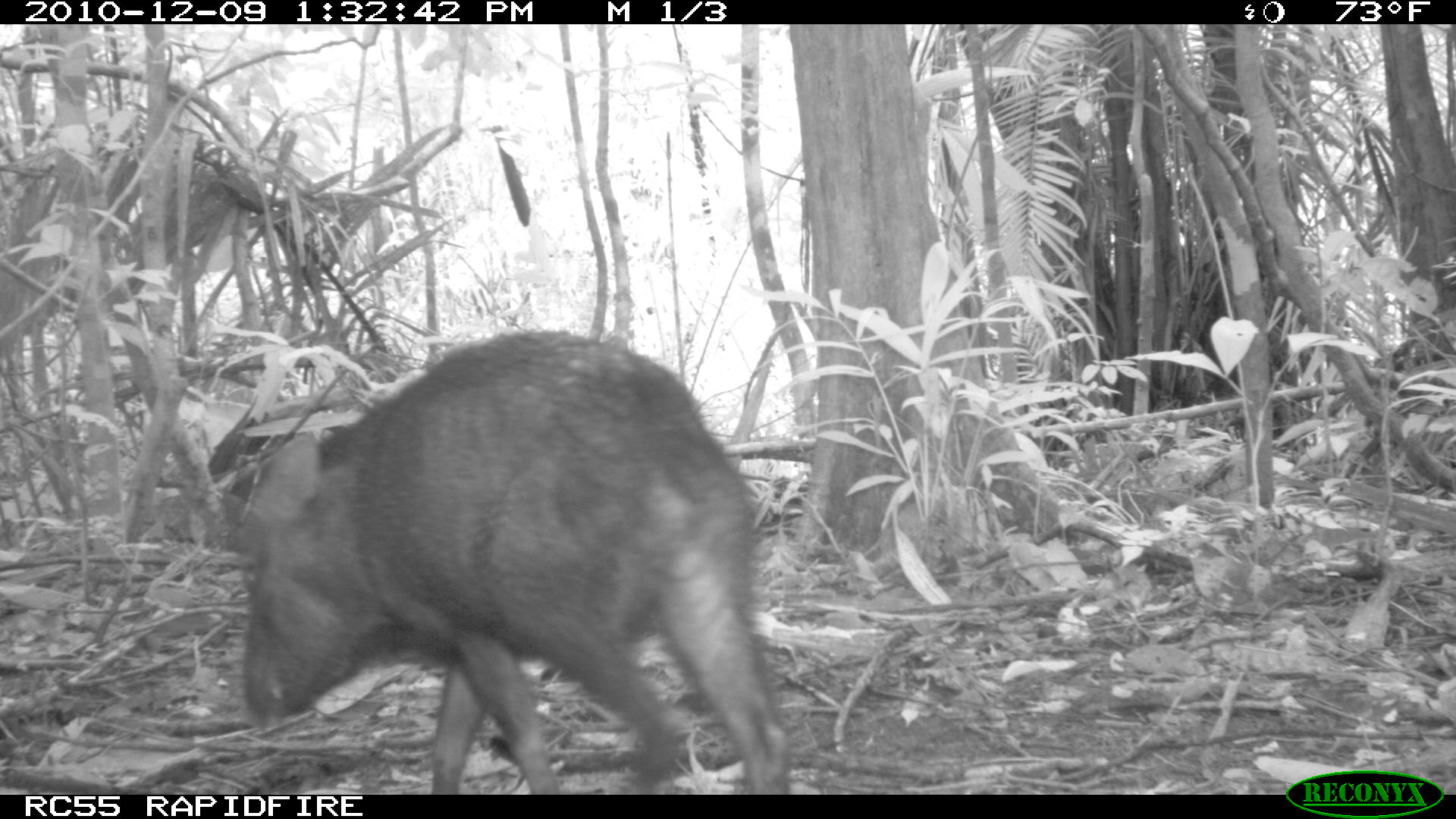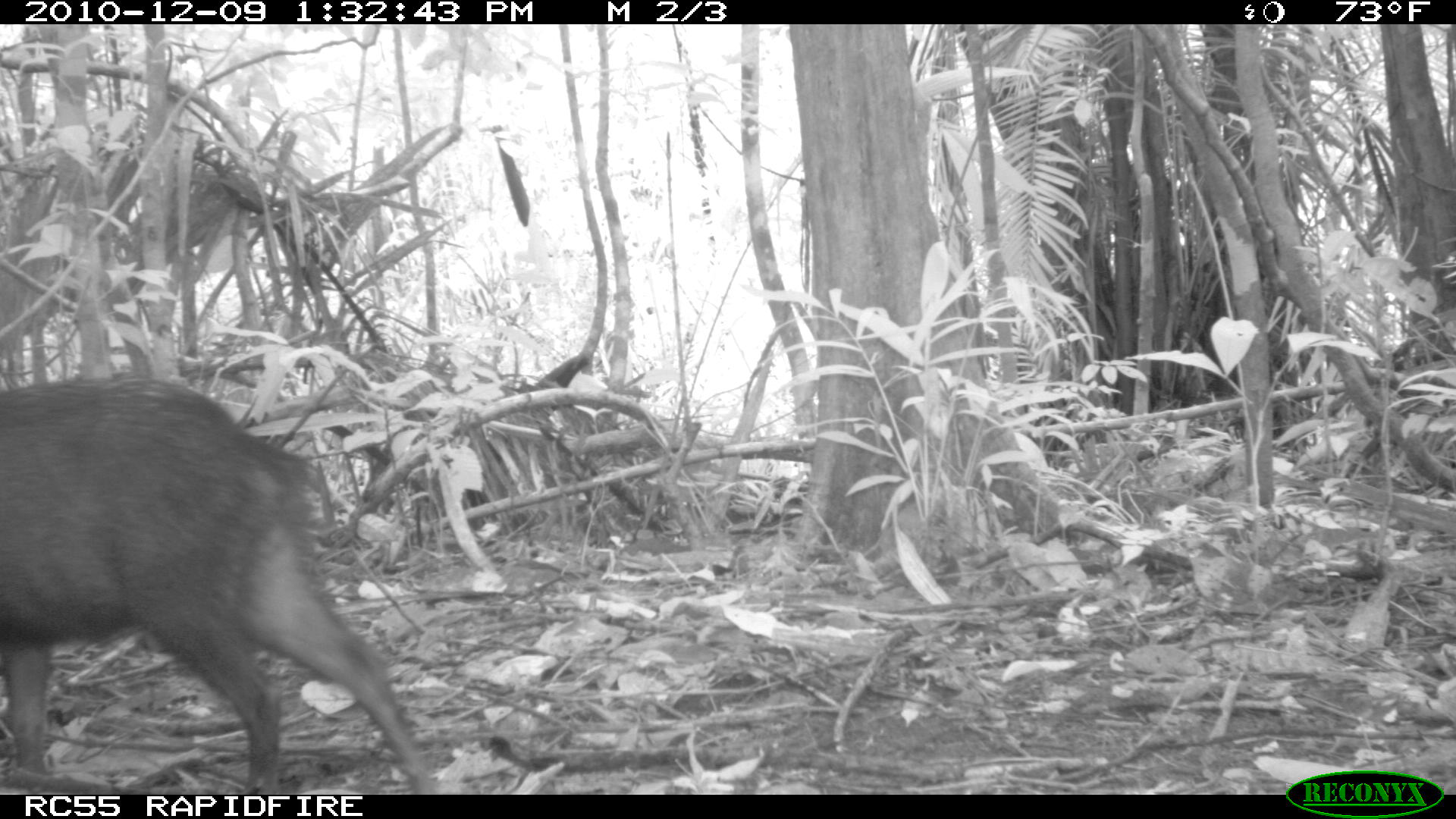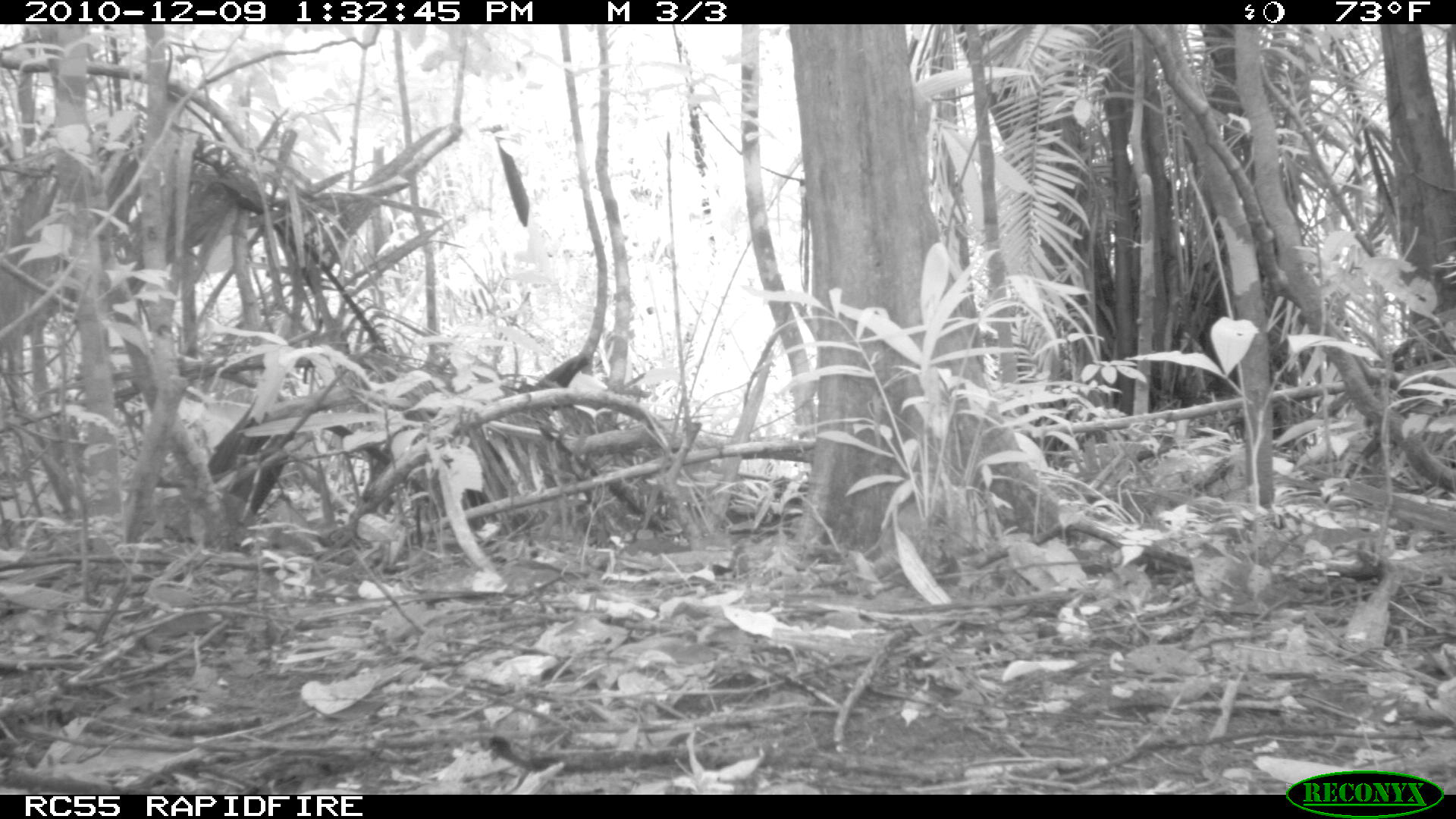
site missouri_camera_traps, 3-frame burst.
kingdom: Animalia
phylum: Chordata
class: Mammalia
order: Artiodactyla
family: Tayassuidae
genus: Pecari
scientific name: Pecari tajacu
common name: collared peccary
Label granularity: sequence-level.